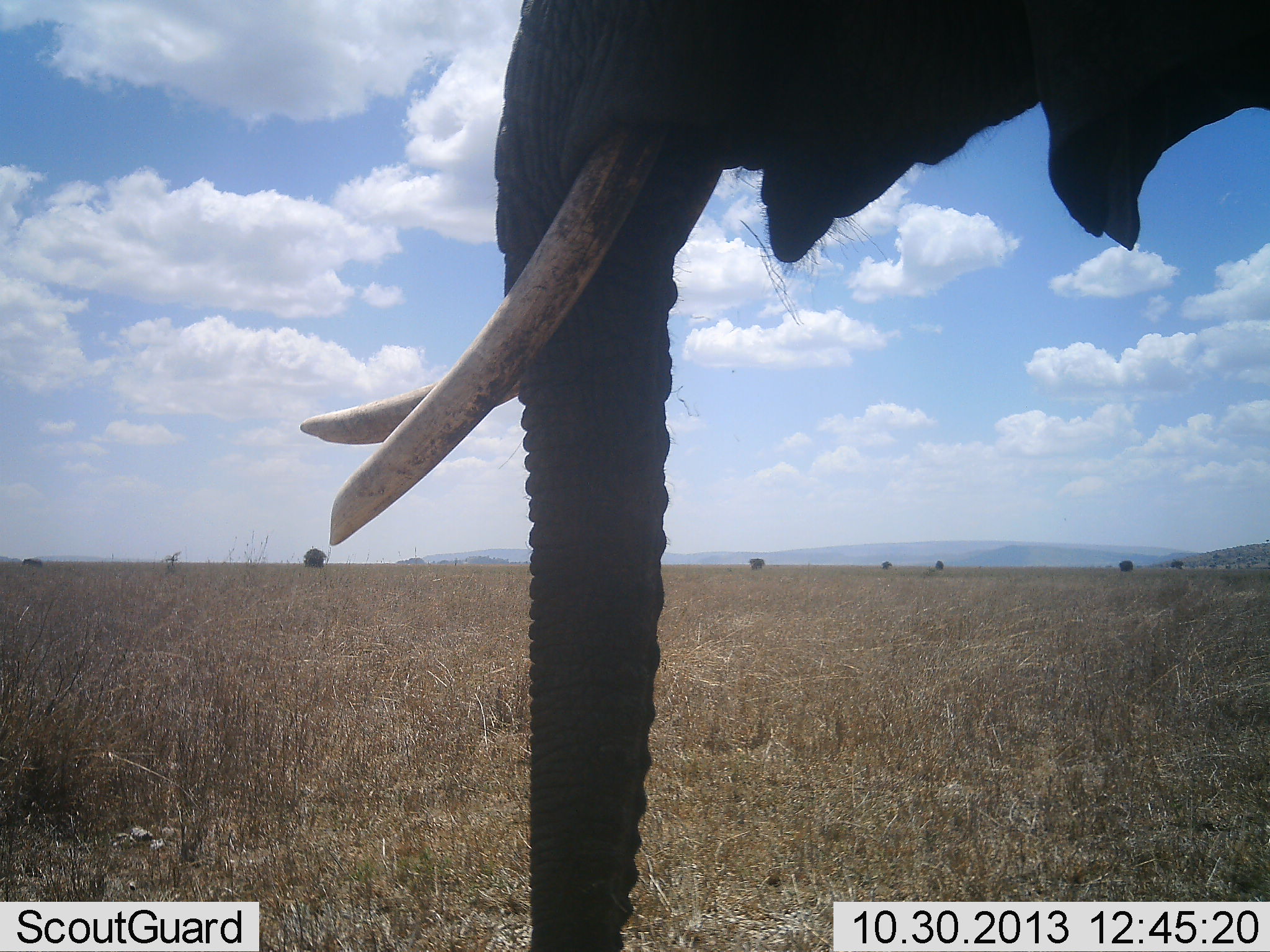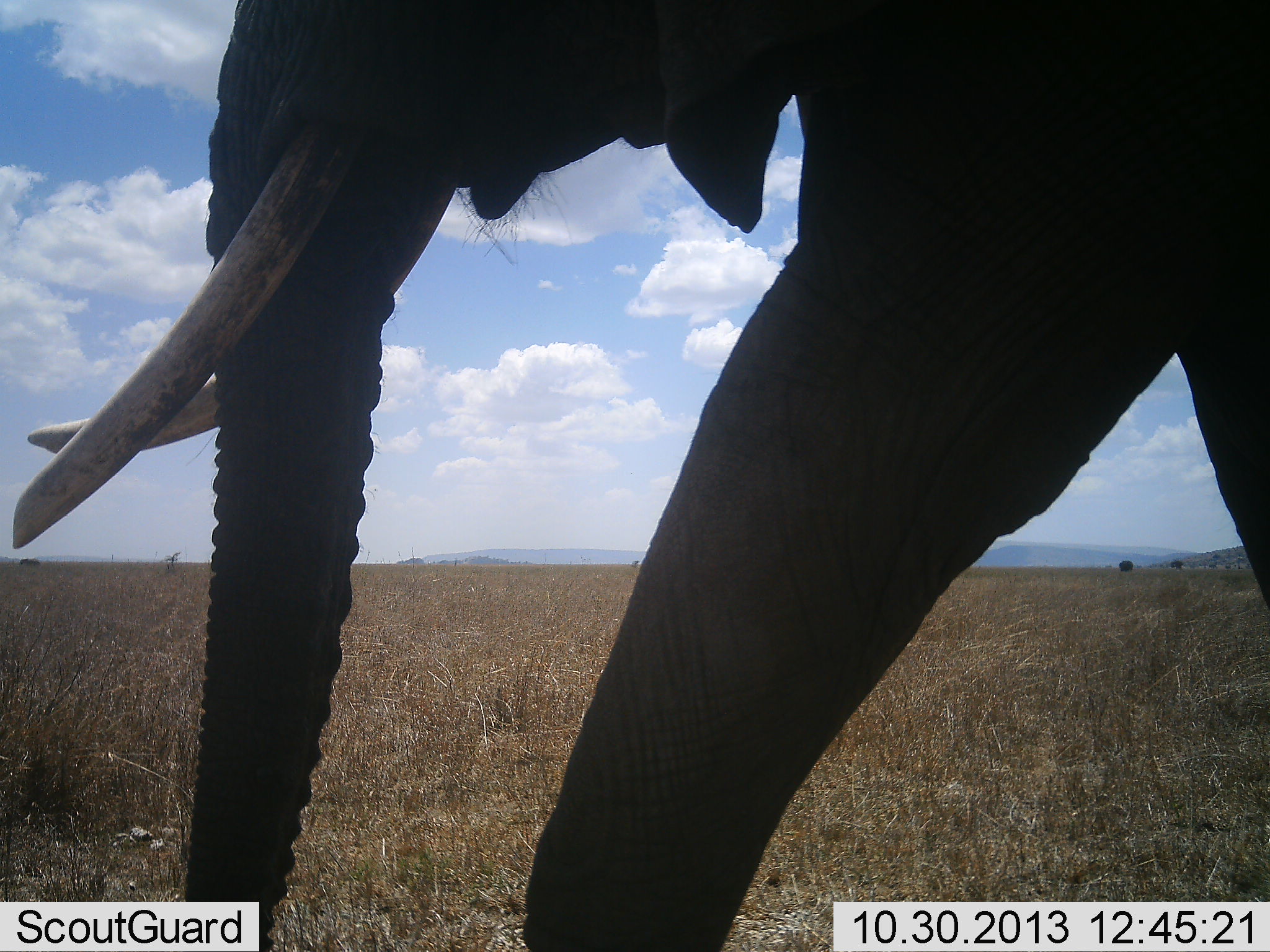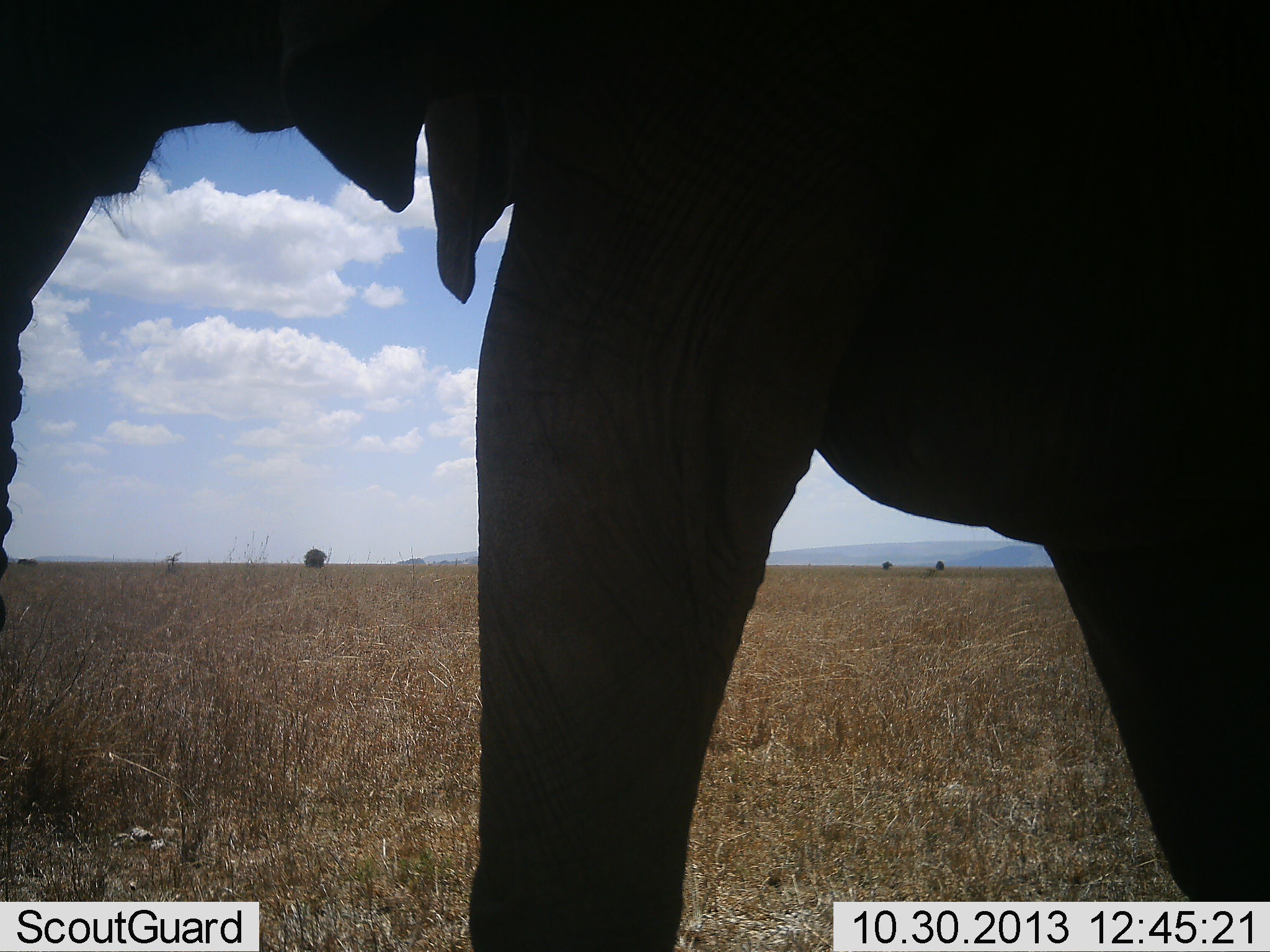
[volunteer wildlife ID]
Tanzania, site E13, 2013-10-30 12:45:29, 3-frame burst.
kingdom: Animalia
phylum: Chordata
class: Mammalia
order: Proboscidea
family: Elephantidae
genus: Loxodonta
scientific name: Loxodonta africana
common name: african bush elephant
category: elephant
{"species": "elephant (african bush elephant) (Loxodonta africana)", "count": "1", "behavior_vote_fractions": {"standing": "0%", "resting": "0%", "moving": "100%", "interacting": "0%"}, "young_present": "0%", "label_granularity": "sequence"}